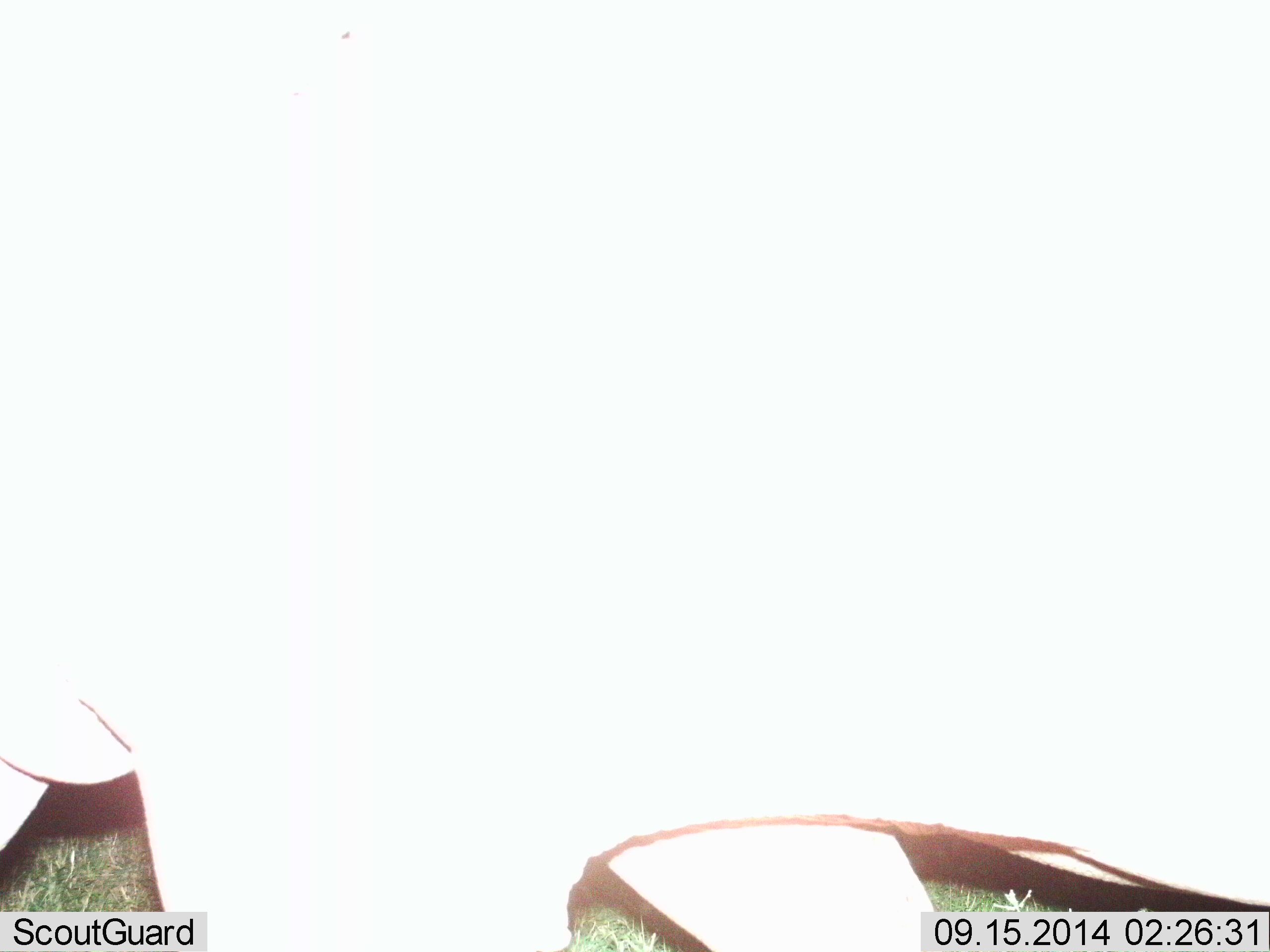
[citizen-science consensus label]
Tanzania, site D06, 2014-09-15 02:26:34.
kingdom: Animalia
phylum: Chordata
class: Mammalia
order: Artiodactyla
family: Hippopotamidae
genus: Hippopotamus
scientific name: Hippopotamus amphibius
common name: hippopotamus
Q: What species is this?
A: Hippopotamus (Hippopotamus amphibius).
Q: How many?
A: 1.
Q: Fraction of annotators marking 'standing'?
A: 11%.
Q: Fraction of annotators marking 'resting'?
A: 0%.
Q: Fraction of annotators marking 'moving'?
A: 78%.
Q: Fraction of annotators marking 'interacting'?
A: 11%.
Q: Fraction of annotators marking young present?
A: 0%.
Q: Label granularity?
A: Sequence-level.